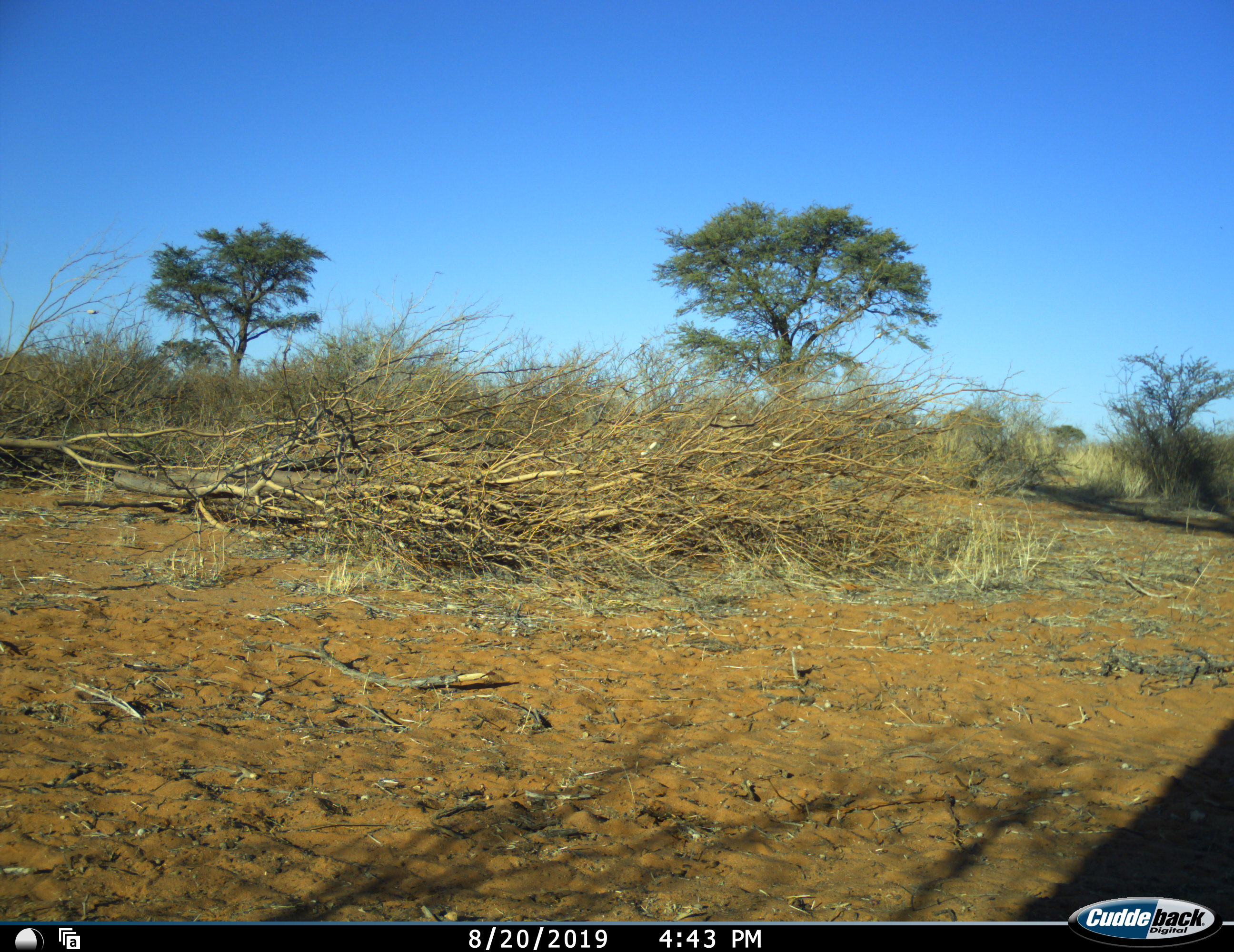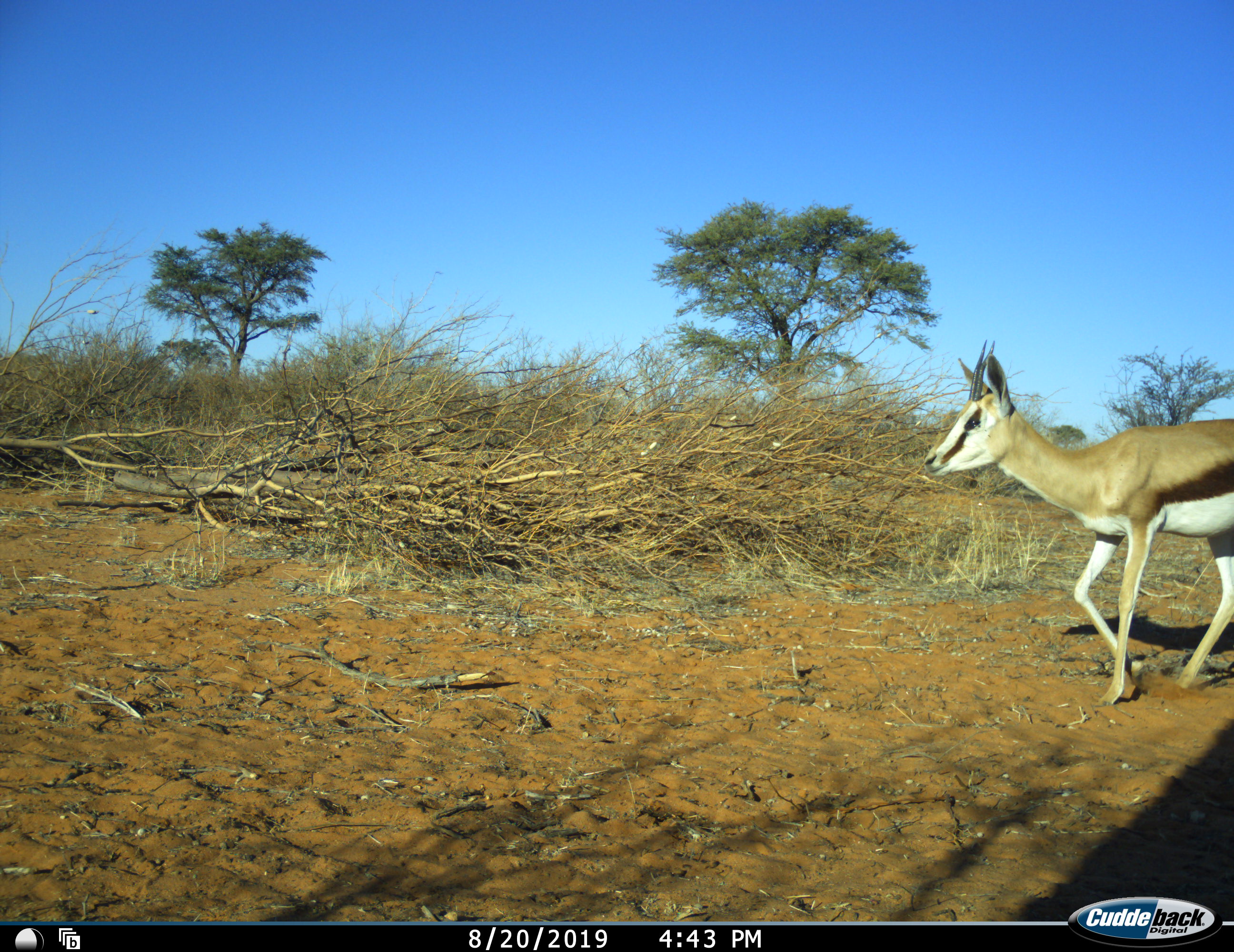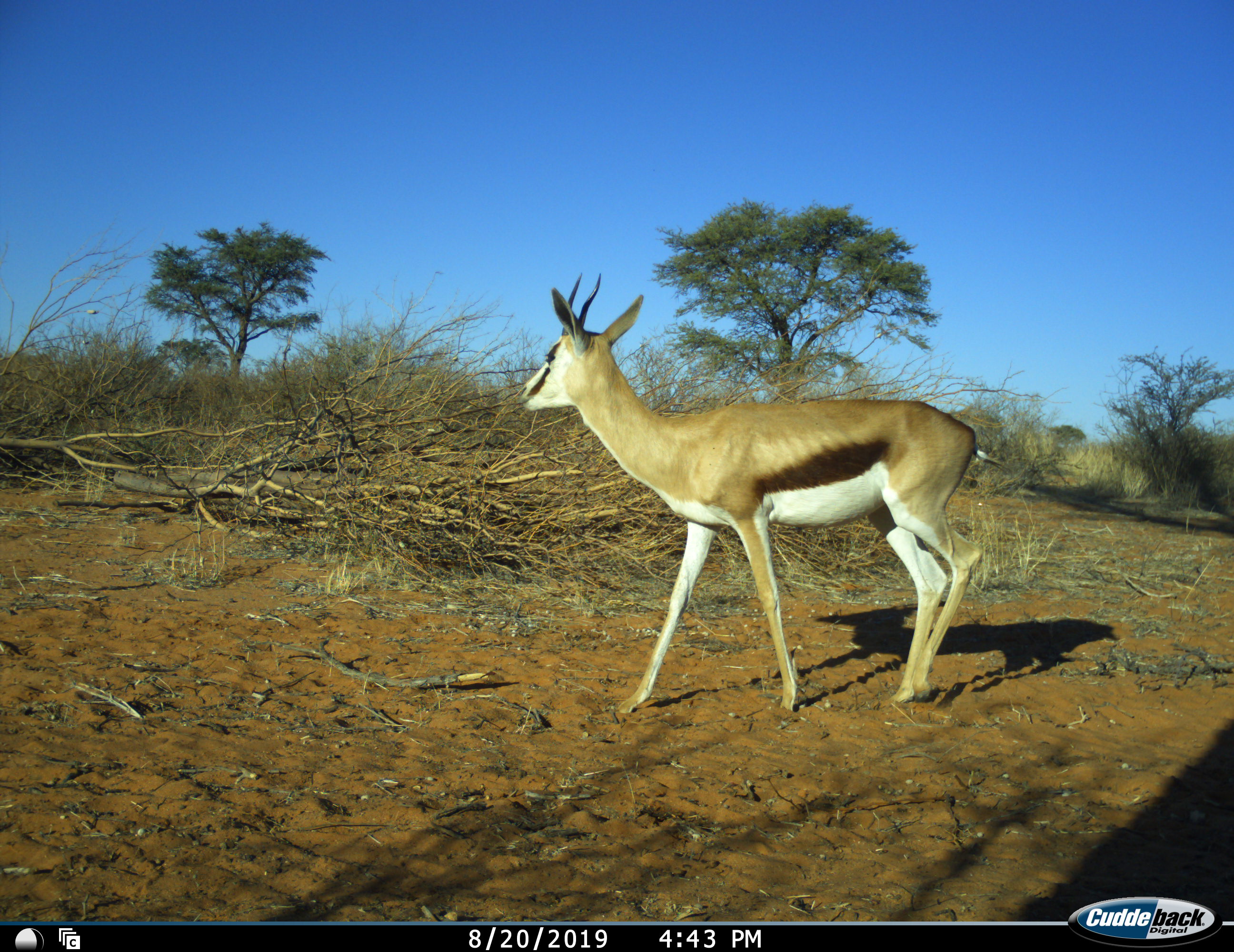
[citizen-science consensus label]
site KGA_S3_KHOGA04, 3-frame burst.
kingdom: Animalia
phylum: Chordata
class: Mammalia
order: Artiodactyla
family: Bovidae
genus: Antidorcas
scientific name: Antidorcas marsupialis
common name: springbok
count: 1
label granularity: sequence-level